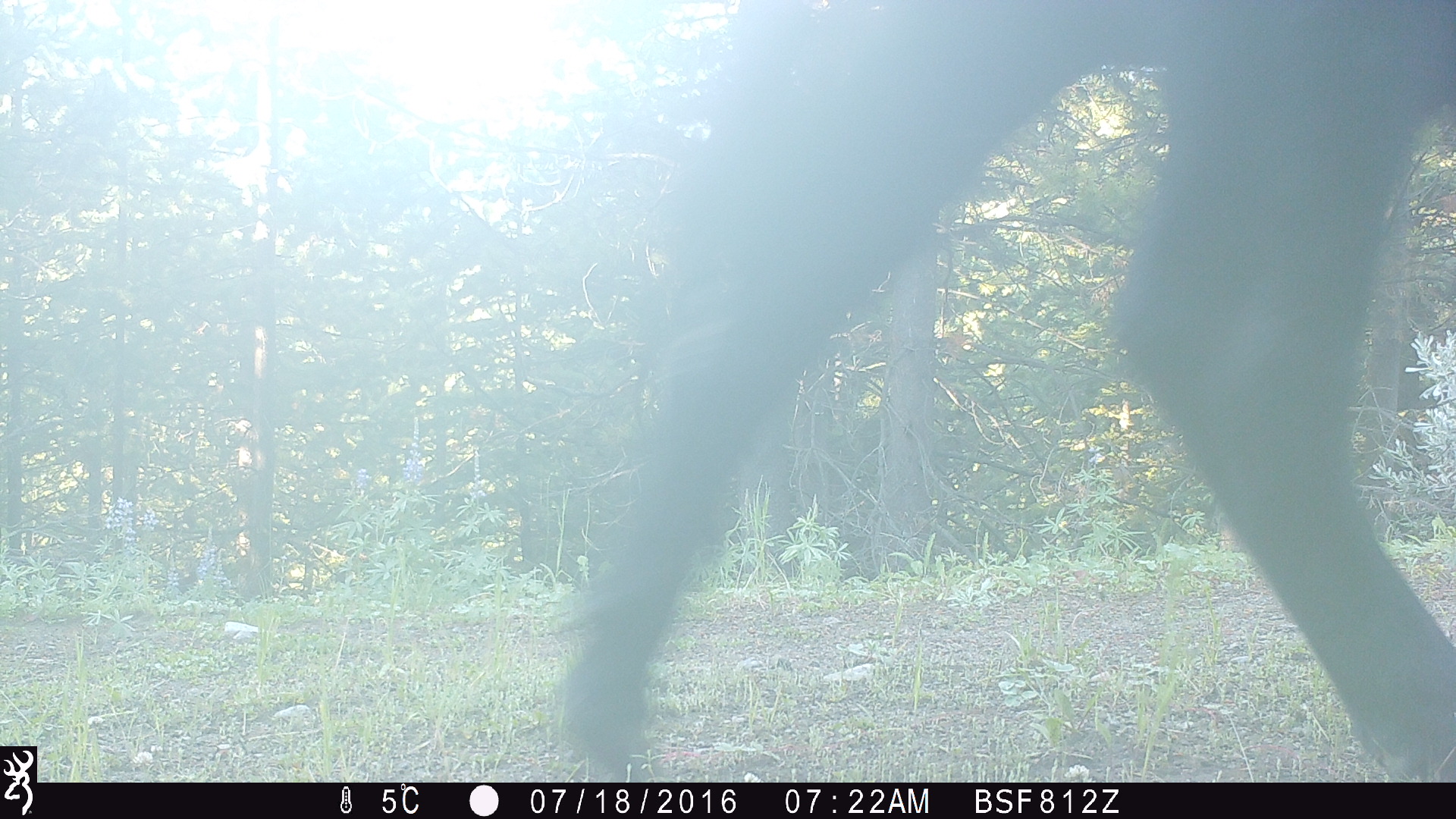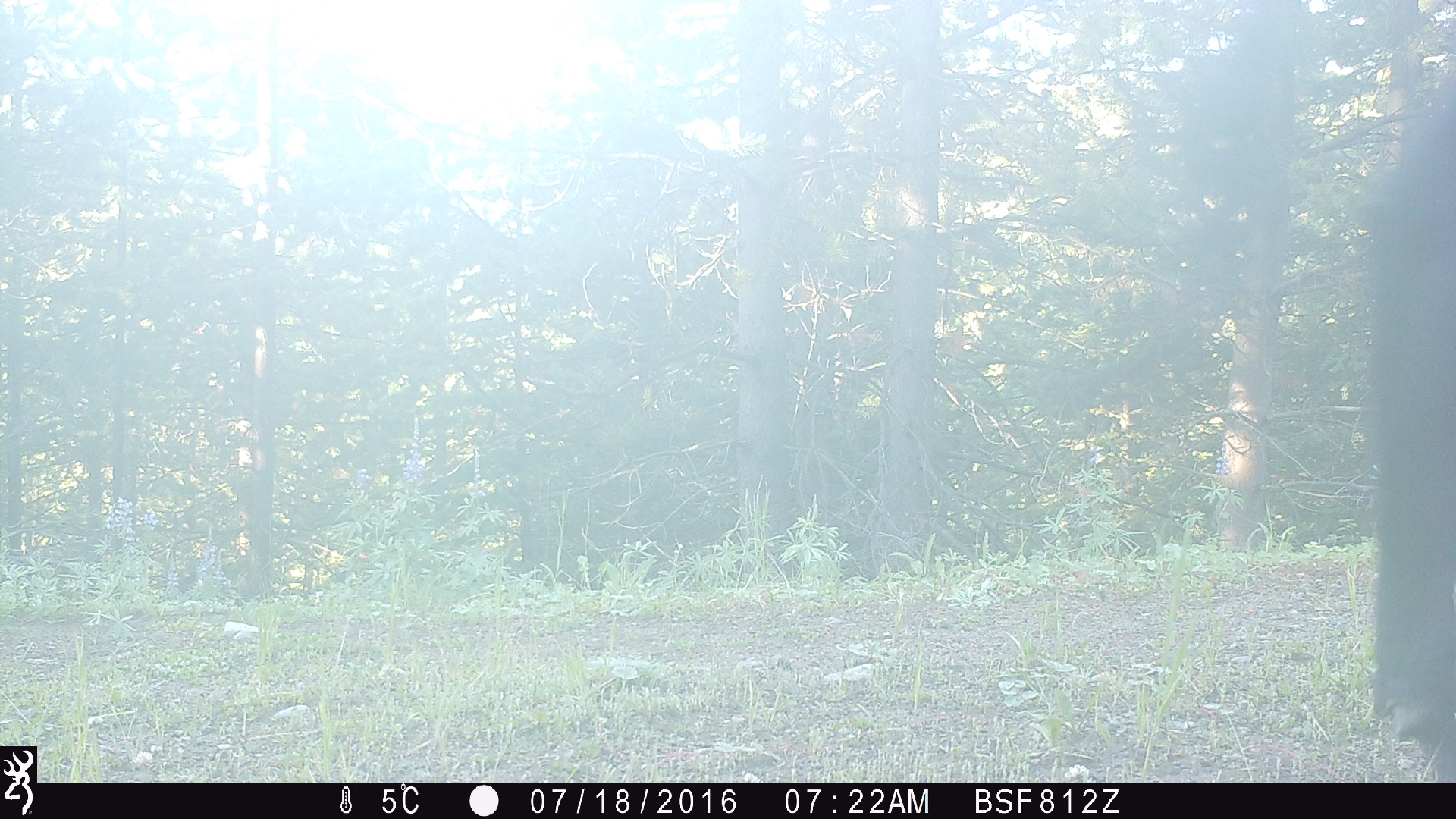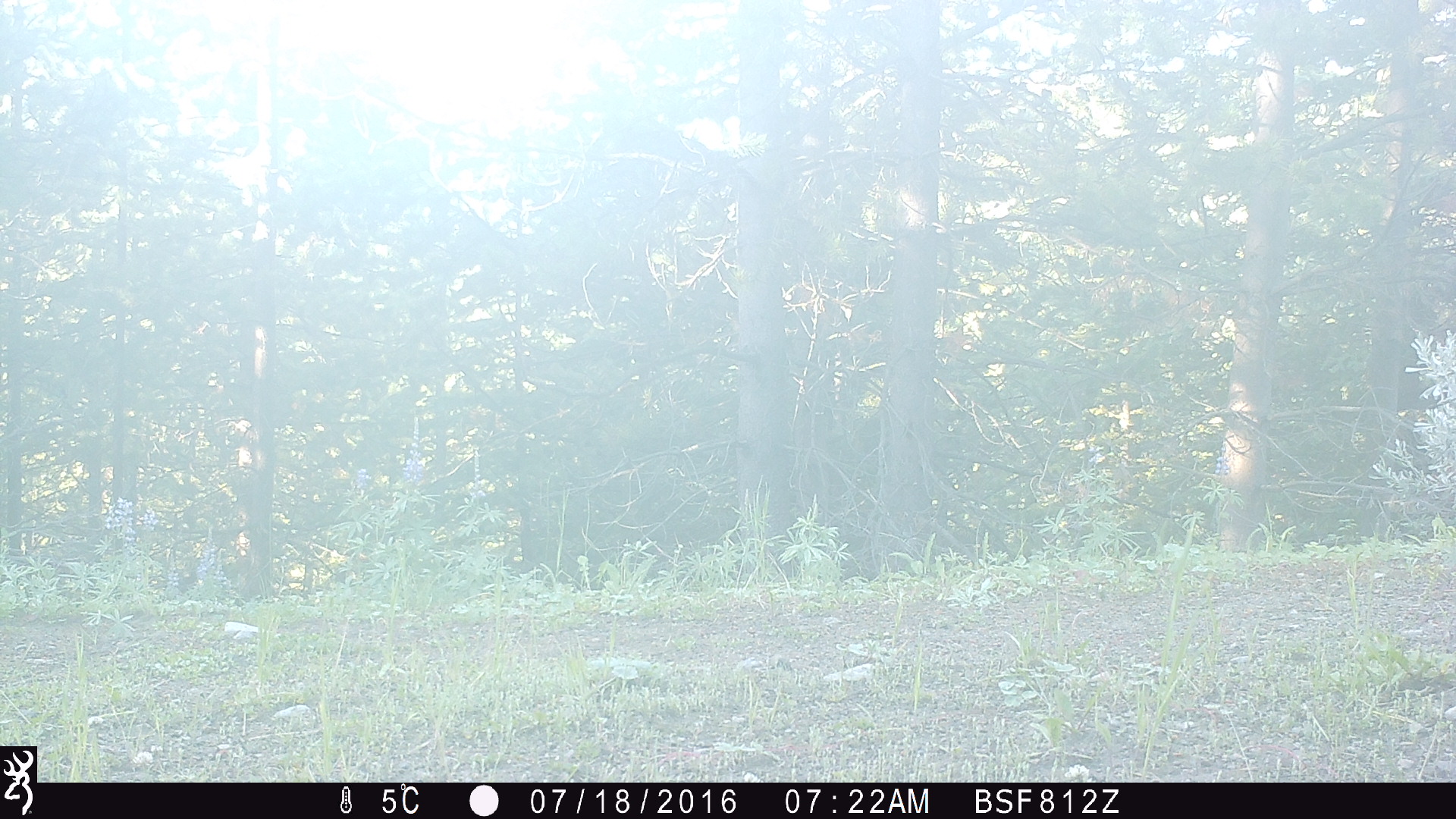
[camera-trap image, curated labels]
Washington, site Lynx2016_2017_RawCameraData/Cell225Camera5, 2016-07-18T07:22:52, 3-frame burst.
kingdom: Animalia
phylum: Chordata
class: Mammalia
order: Artiodactyla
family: Bovidae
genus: Bos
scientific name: Bos taurus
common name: domestic cattle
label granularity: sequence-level